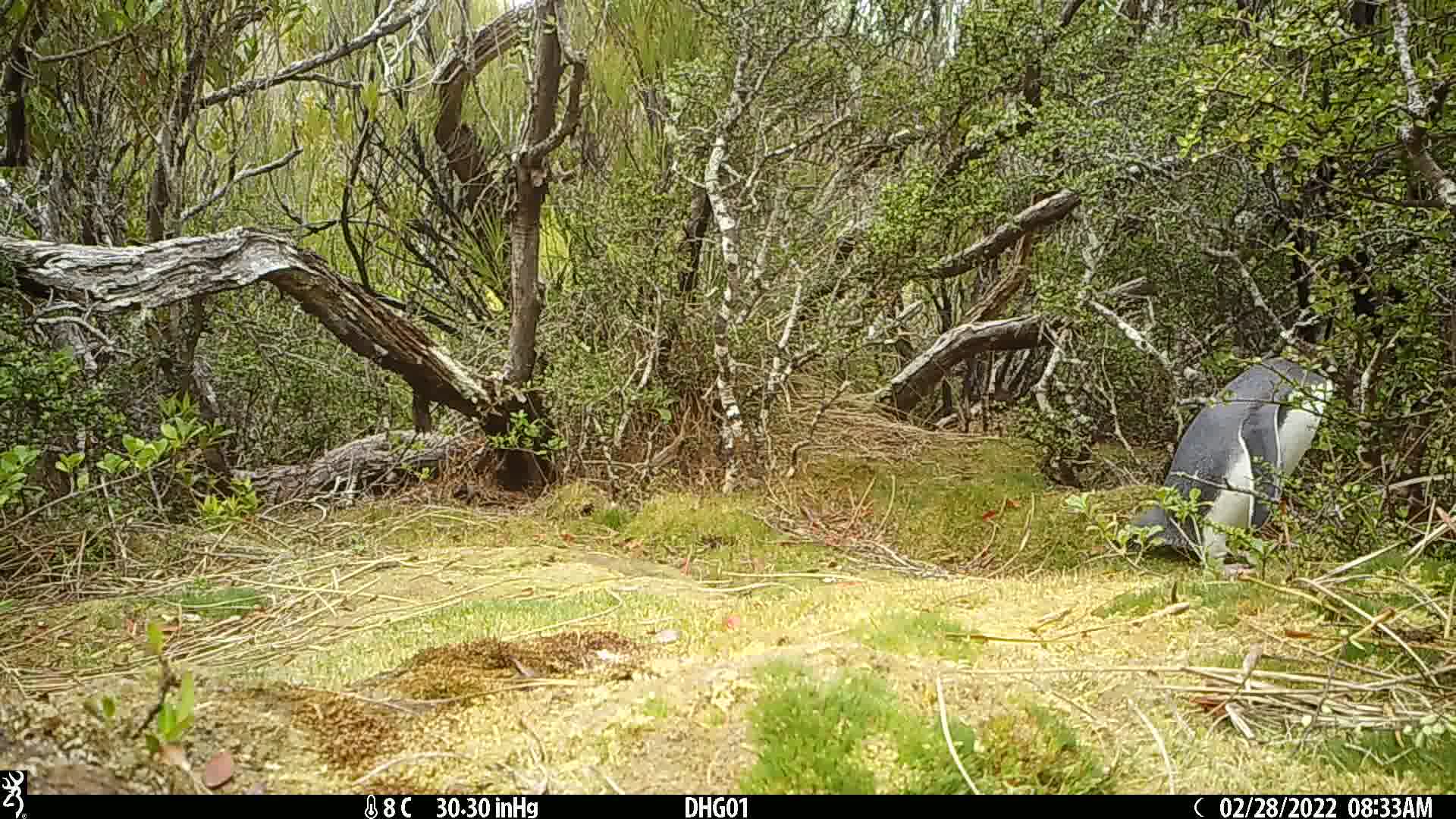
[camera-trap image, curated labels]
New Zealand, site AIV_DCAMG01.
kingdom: Animalia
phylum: Chordata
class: Aves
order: Sphenisciformes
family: Spheniscidae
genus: Megadyptes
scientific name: Megadyptes antipodes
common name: yellow-eyed penguin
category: yellow eyed penguin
Yellow eyed penguin (yellow-eyed penguin) (Megadyptes antipodes).